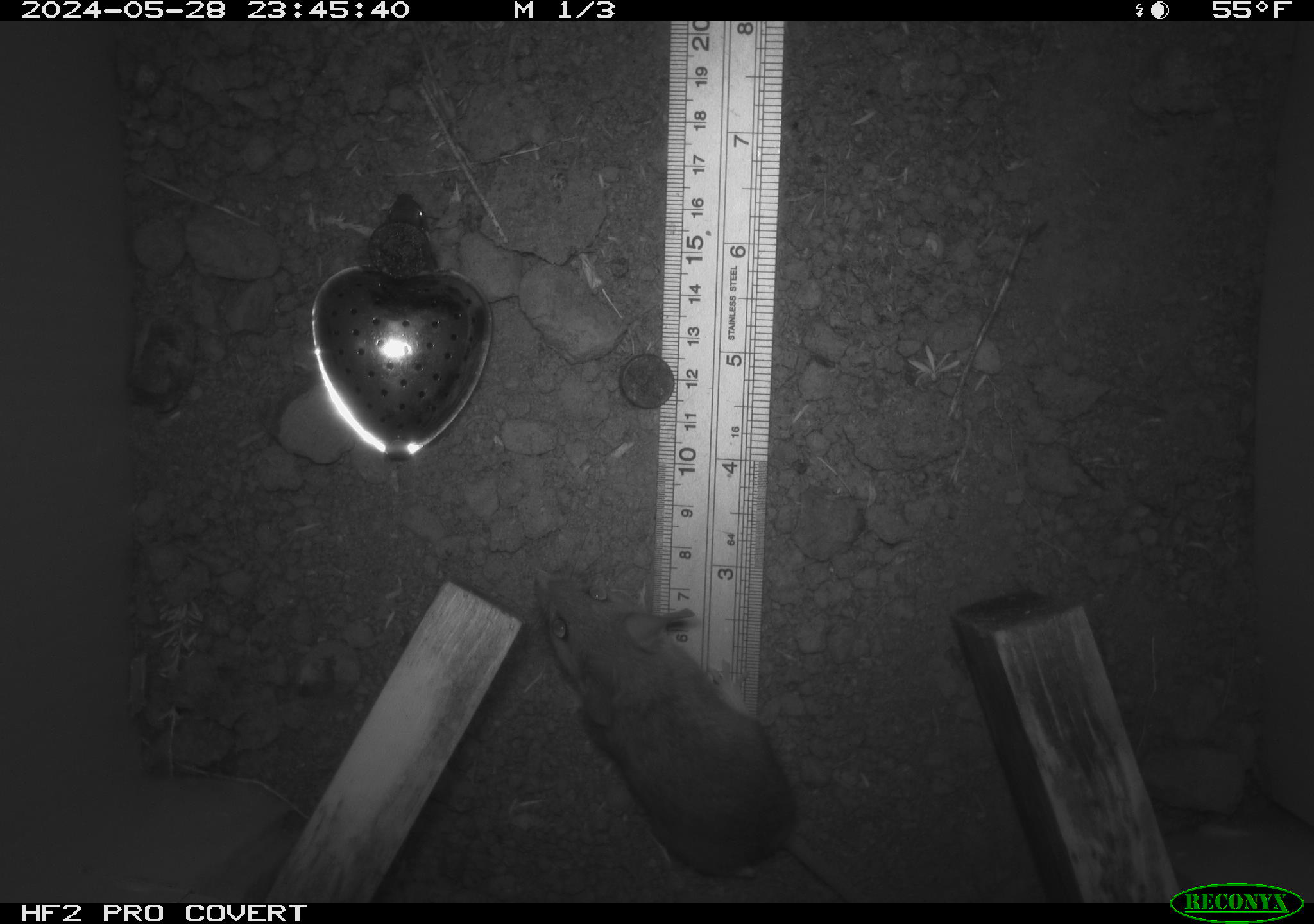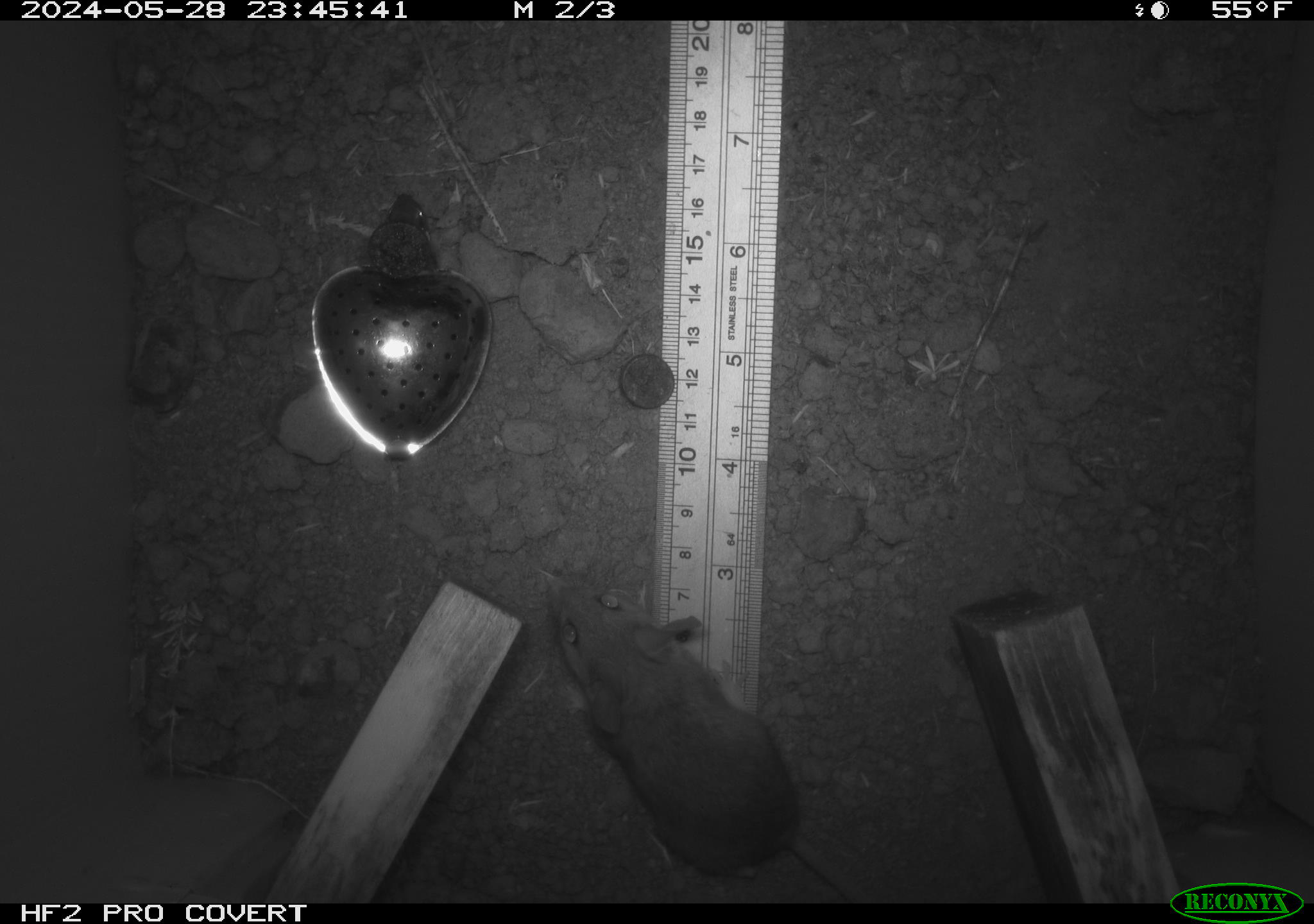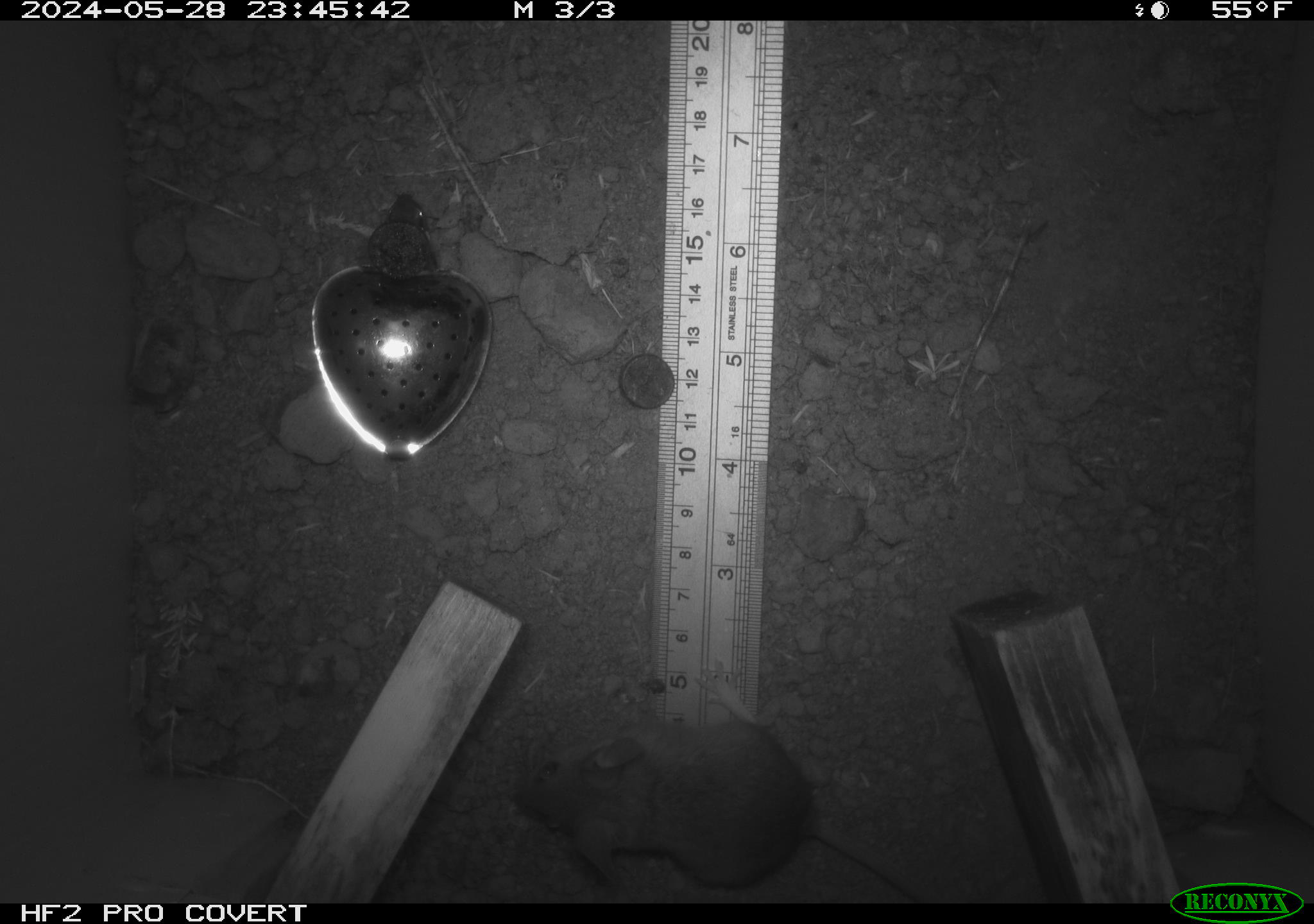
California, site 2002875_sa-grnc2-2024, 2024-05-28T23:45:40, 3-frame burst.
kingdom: Animalia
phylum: Chordata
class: Mammalia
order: Rodentia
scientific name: Rodentia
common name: rodent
Rodent (Rodentia).